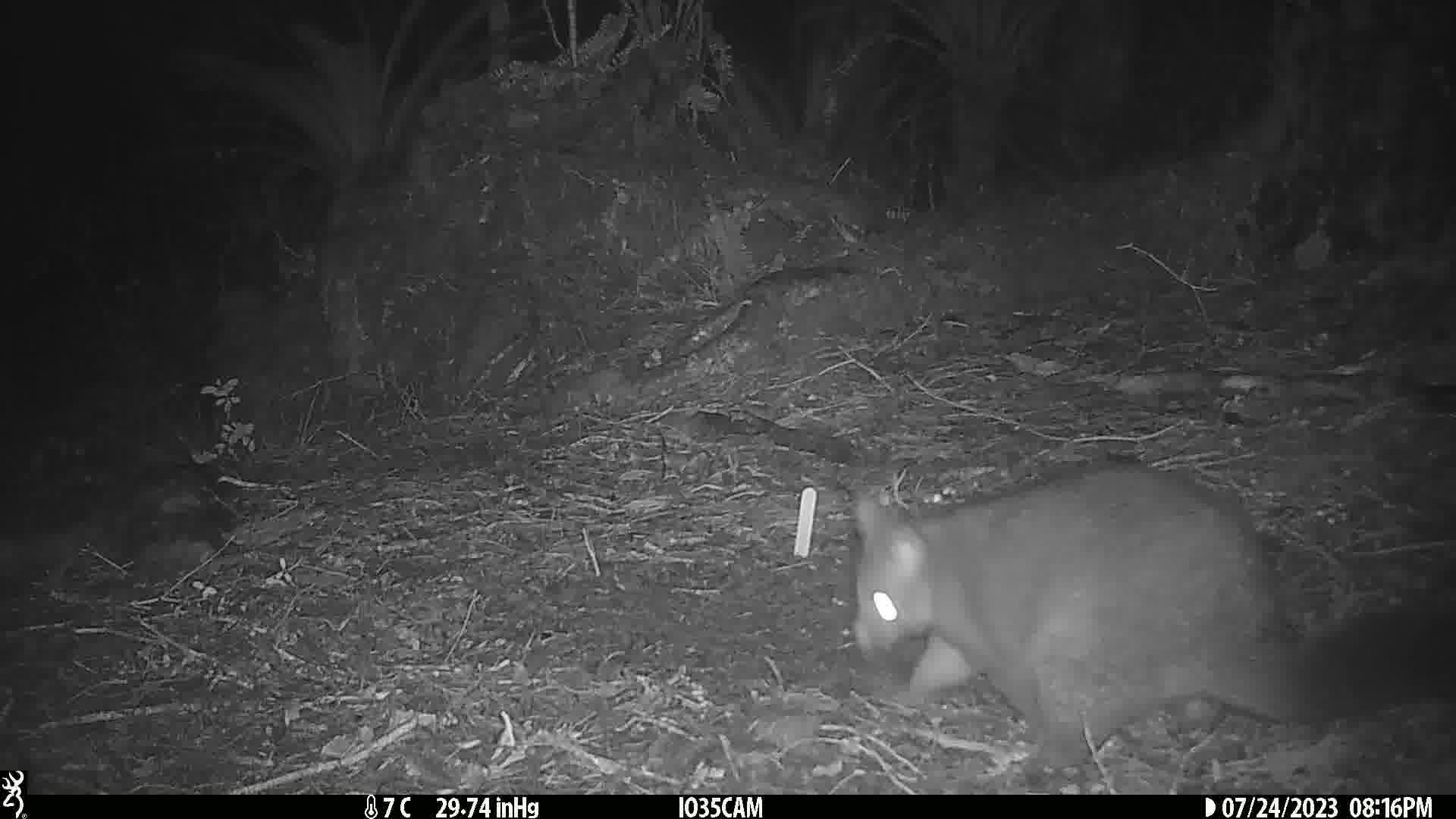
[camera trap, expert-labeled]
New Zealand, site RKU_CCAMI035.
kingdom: Animalia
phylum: Chordata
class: Mammalia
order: Diprotodontia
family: Phalangeridae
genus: Trichosurus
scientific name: Trichosurus vulpecula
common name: common brushtail possum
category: possum